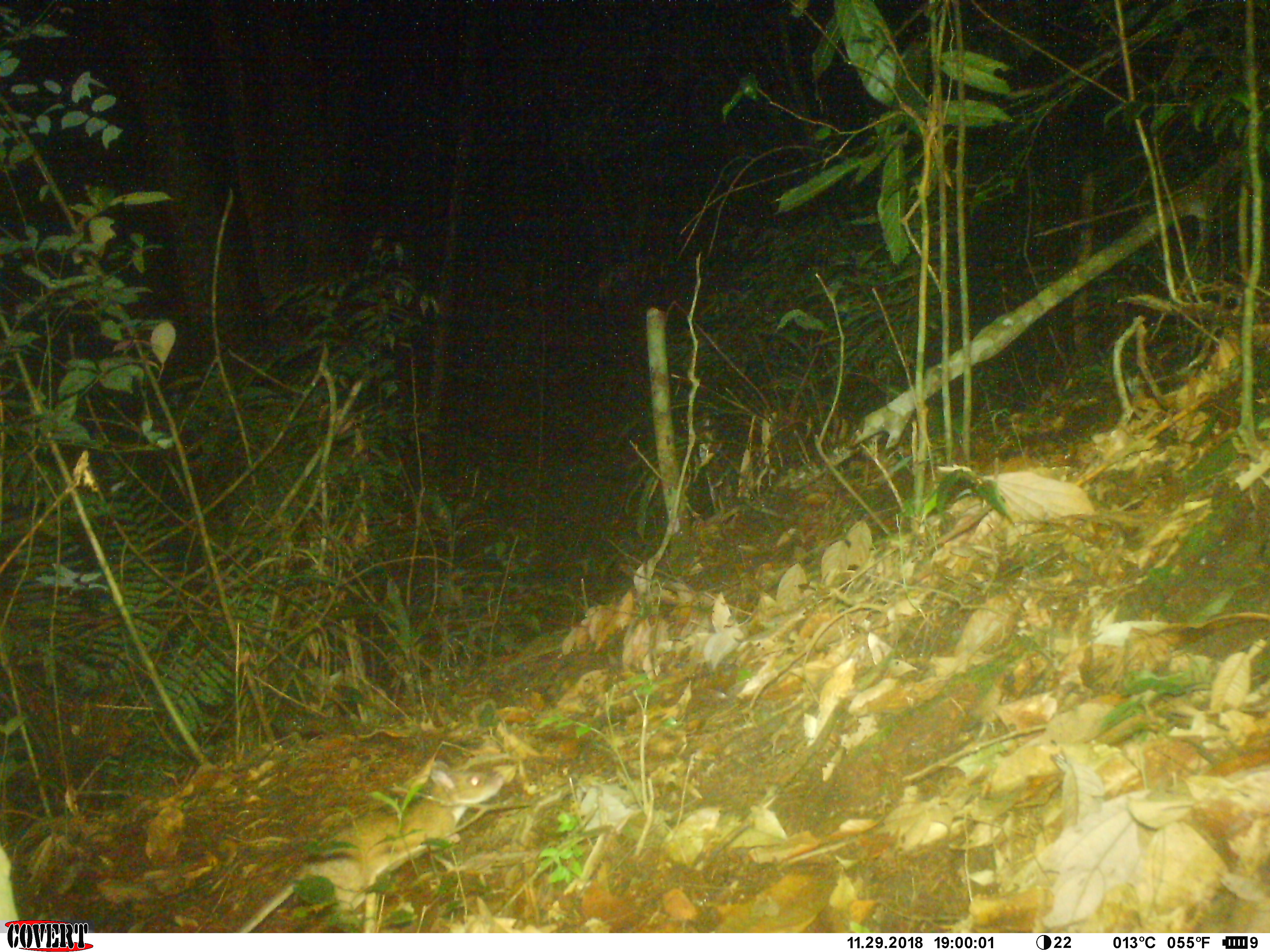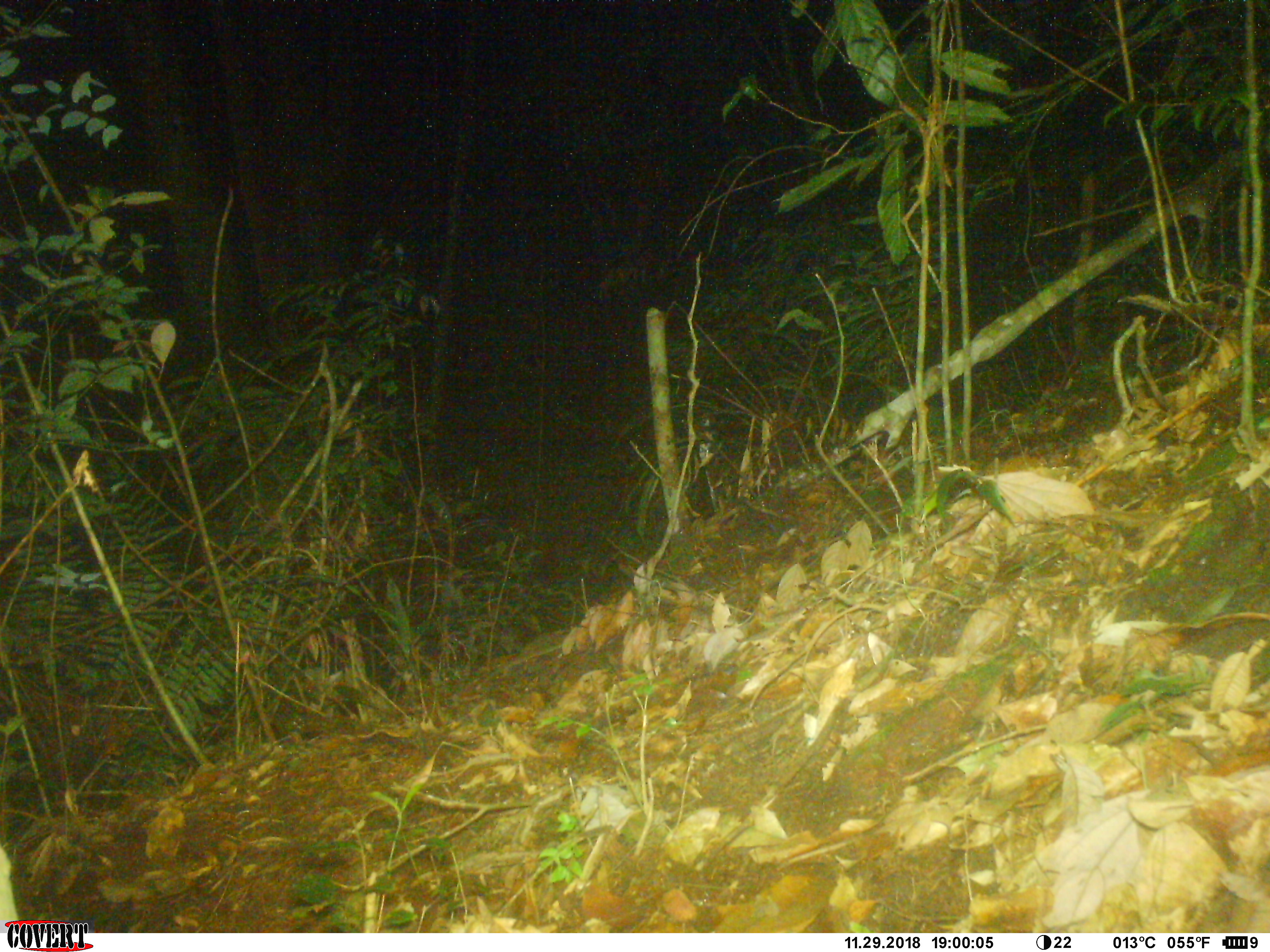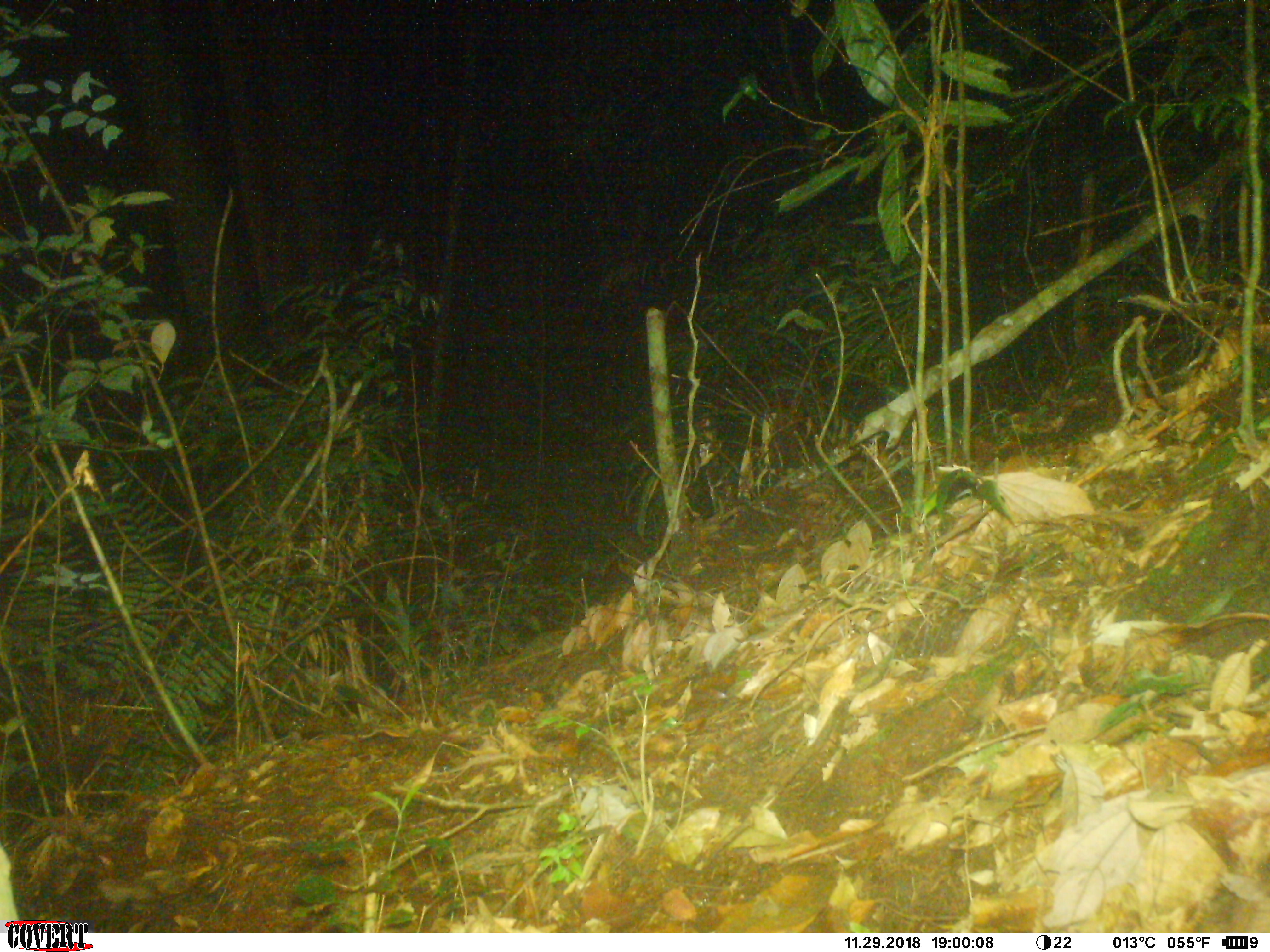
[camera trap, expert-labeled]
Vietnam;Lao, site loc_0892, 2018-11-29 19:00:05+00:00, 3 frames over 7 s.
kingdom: Animalia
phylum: Chordata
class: Mammalia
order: Rodentia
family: Muridae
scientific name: Muridae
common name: old-world mice and rats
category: unidentified murid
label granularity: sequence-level